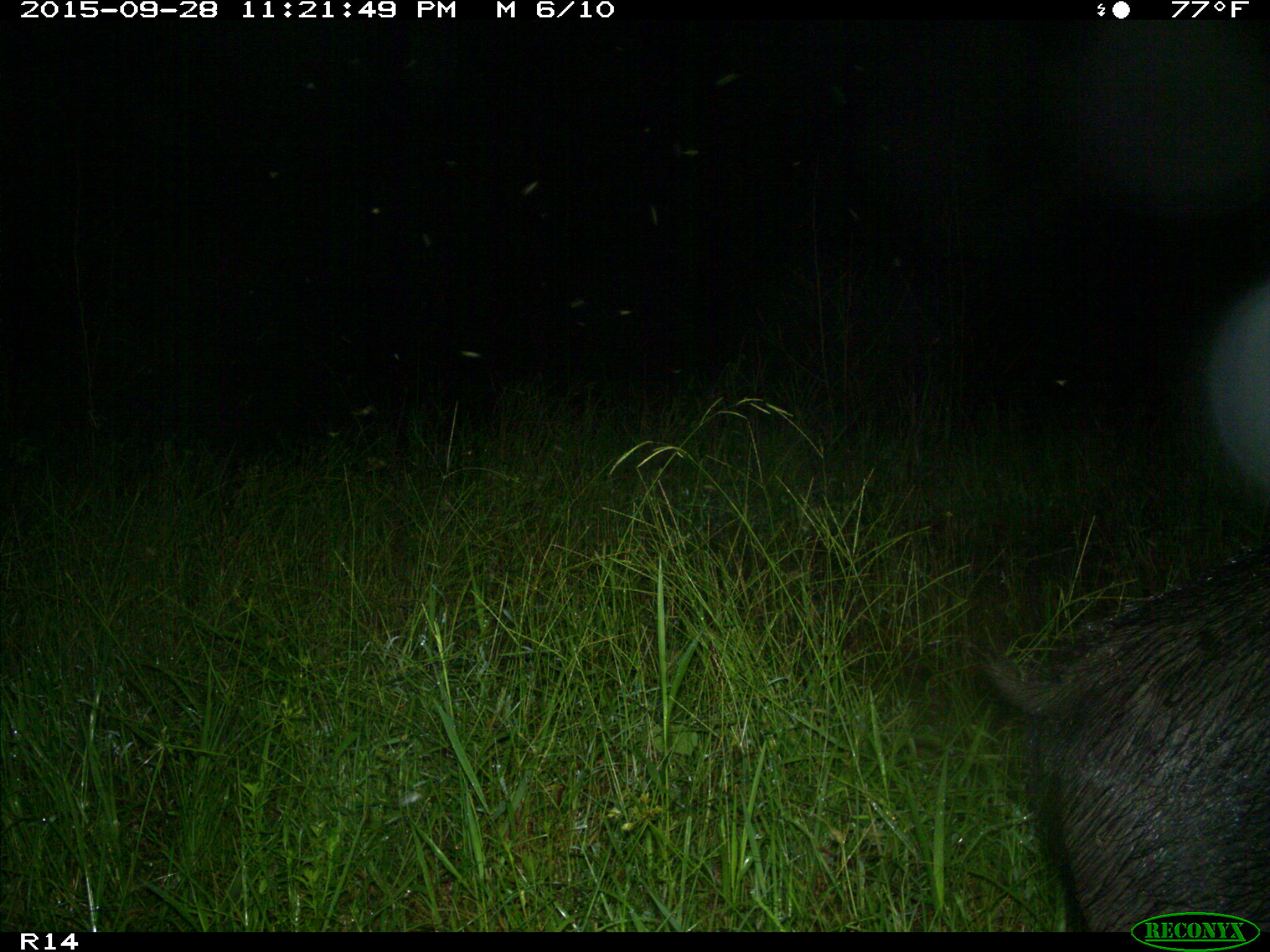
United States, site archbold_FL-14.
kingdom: Animalia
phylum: Chordata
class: Mammalia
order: Artiodactyla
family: Suidae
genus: Sus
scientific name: Sus scrofa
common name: wild boar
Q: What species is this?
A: Sus scrofa (wild boar).